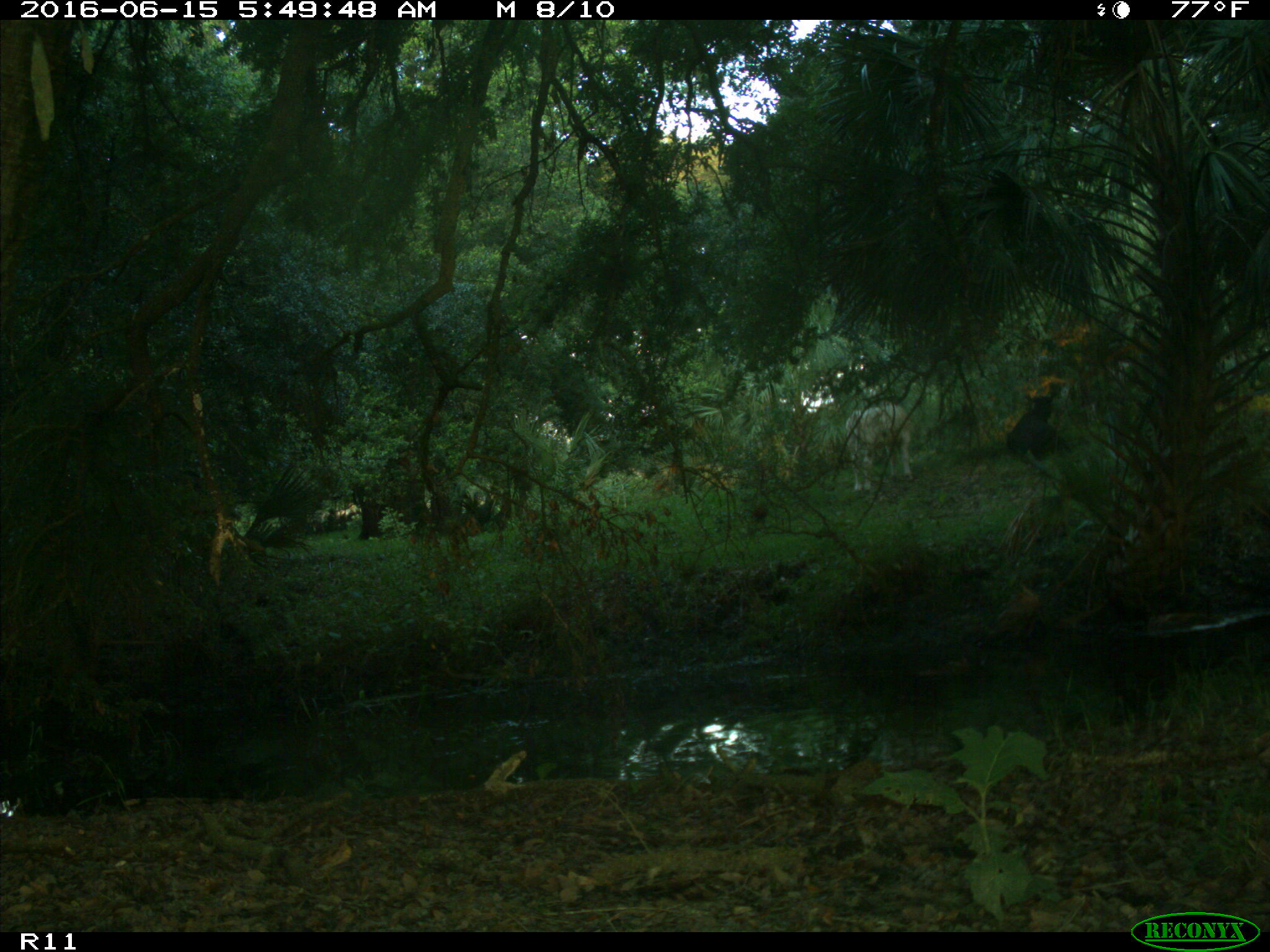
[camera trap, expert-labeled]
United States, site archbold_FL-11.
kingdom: Animalia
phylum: Chordata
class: Mammalia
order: Artiodactyla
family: Bovidae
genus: Bos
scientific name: Bos taurus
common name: domestic cow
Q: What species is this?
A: Bos taurus (domestic cow).